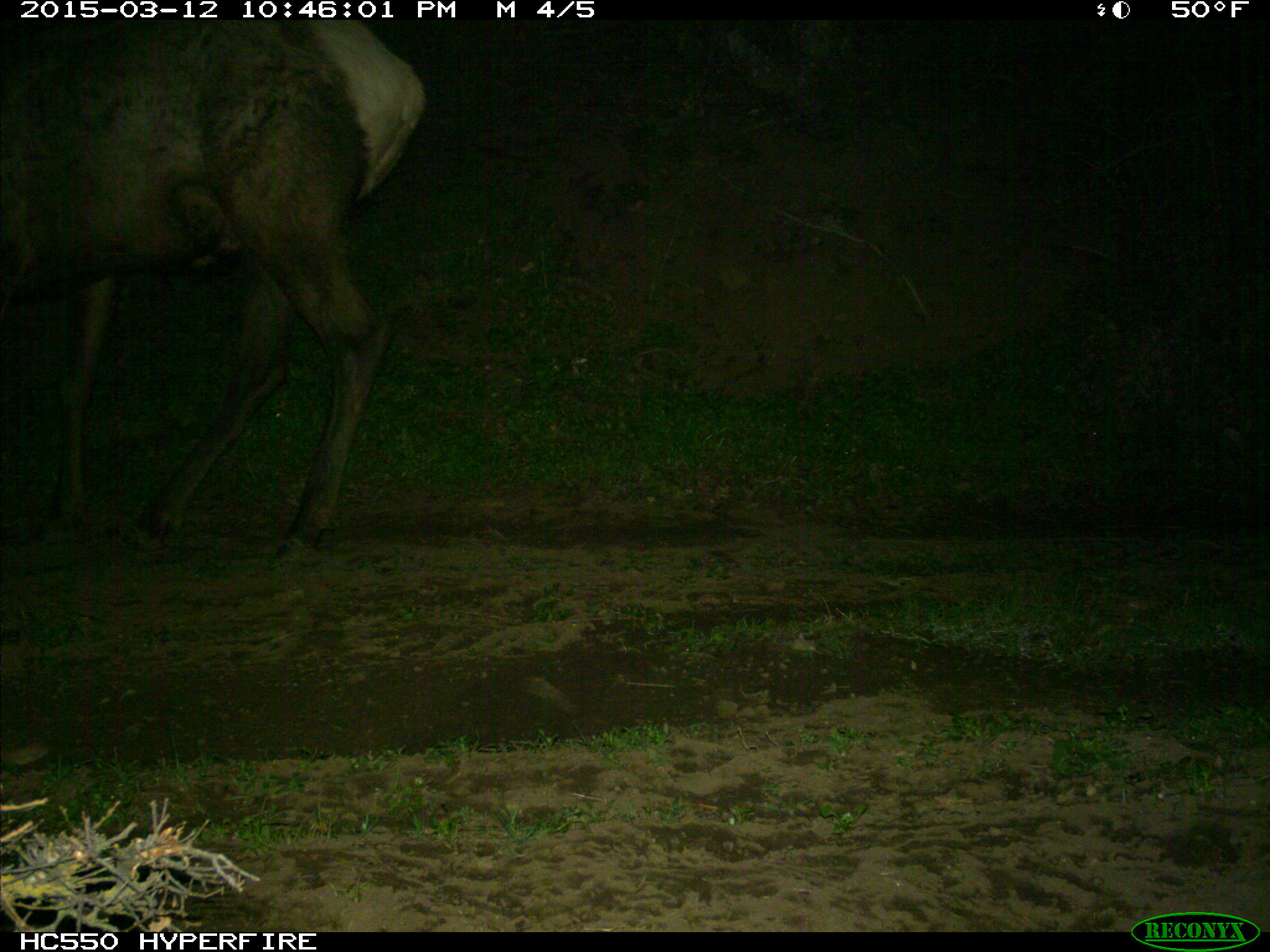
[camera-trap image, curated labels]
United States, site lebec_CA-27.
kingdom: Animalia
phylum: Chordata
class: Mammalia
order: Artiodactyla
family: Cervidae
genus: Cervus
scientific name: Cervus canadensis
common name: elk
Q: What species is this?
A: Cervus canadensis (elk).